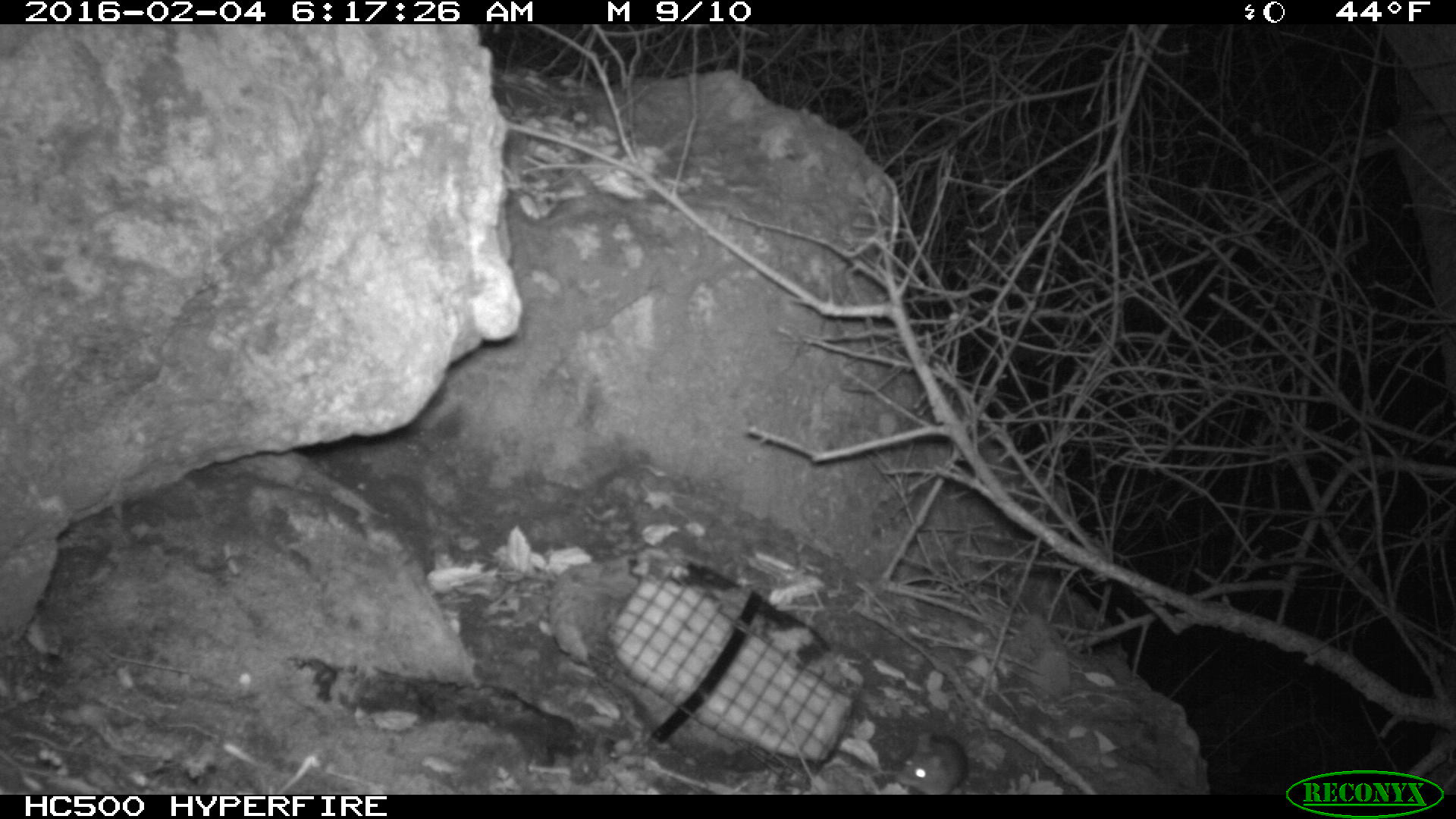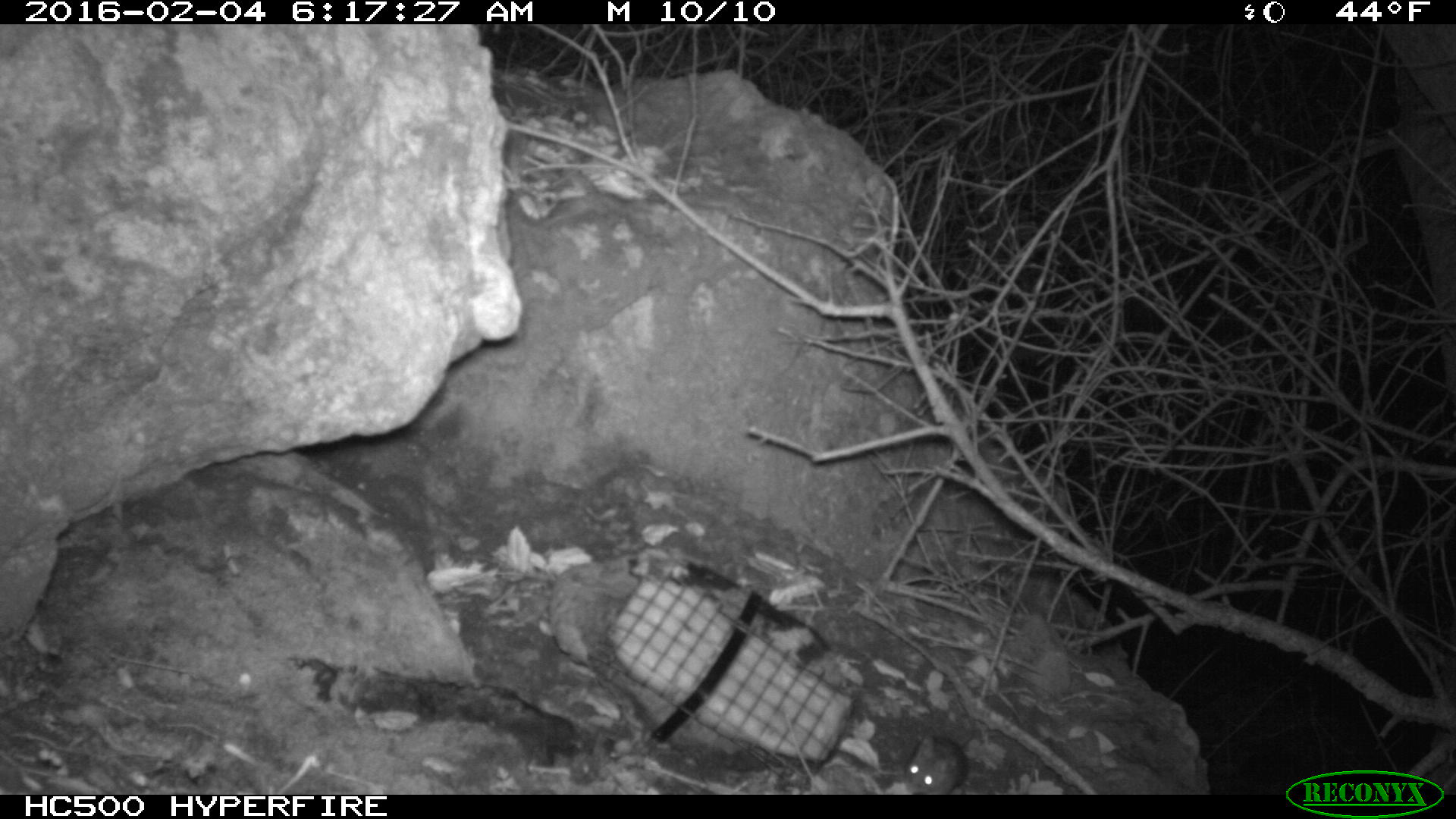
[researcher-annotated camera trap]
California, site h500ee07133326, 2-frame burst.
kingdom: Animalia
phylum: Chordata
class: Mammalia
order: Rodentia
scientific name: Rodentia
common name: rodent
Rodent (Rodentia).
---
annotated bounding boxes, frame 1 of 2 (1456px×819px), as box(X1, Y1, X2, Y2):
rodent: box(893, 732, 968, 793)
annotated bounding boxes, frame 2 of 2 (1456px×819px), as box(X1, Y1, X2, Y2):
rodent: box(902, 713, 975, 794)